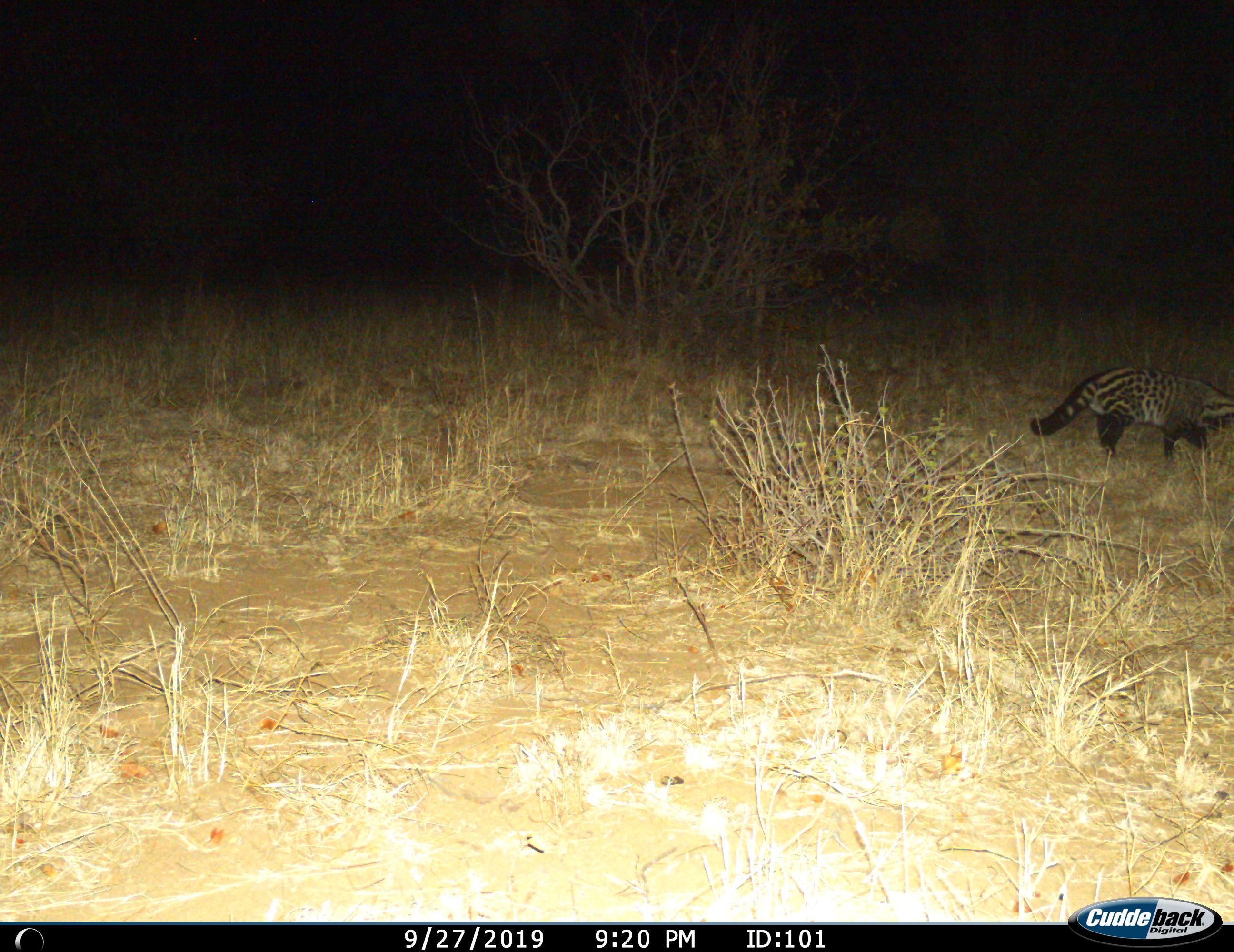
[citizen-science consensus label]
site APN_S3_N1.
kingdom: Animalia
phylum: Chordata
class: Mammalia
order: Carnivora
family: Viverridae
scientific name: Viverridae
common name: civet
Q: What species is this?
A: Civet (Viverridae).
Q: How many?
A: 1.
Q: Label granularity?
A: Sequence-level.